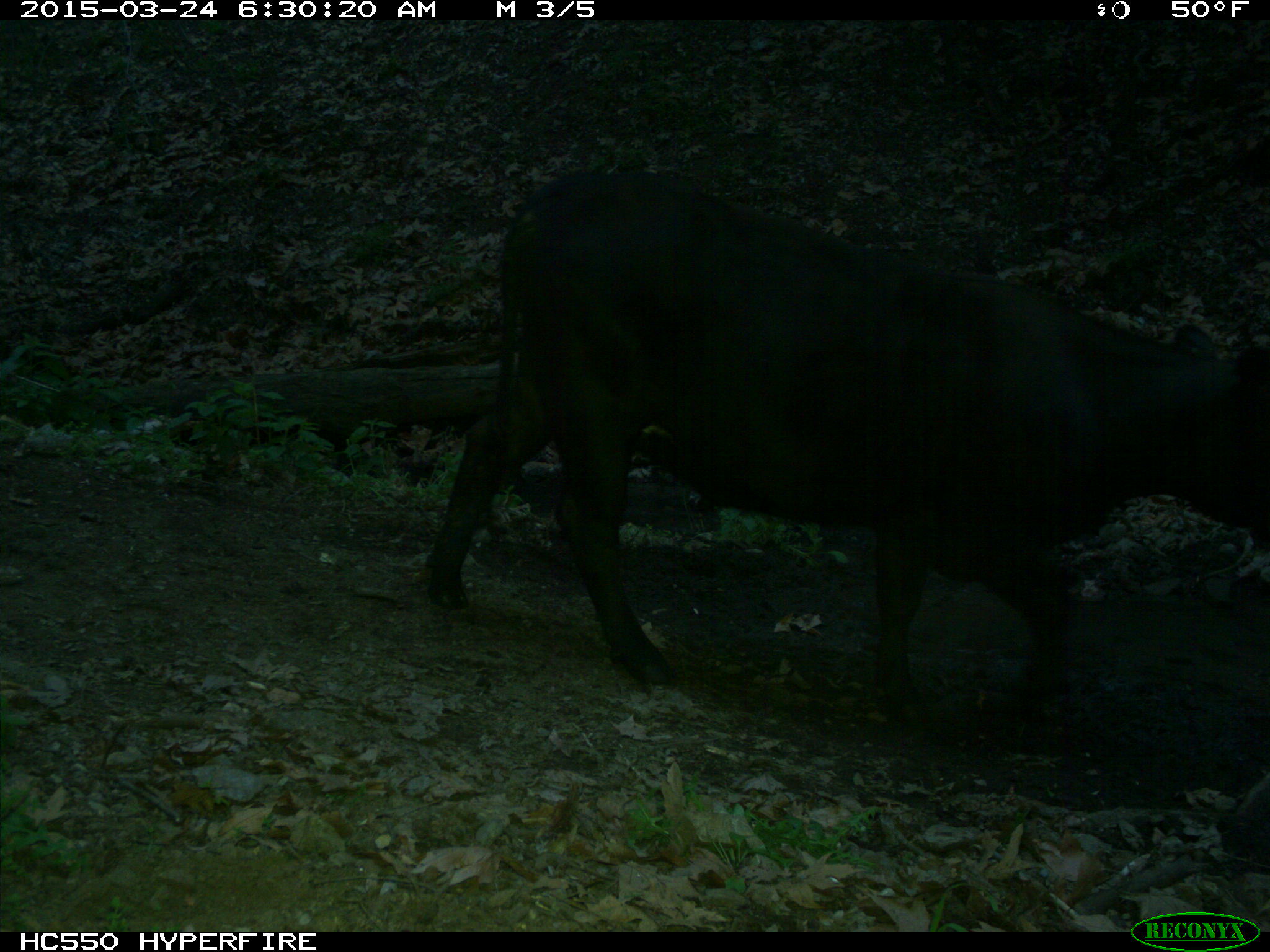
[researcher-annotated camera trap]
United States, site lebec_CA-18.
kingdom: Animalia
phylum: Chordata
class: Mammalia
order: Artiodactyla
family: Bovidae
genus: Bos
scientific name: Bos taurus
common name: domestic cow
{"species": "Bos taurus (domestic cow)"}